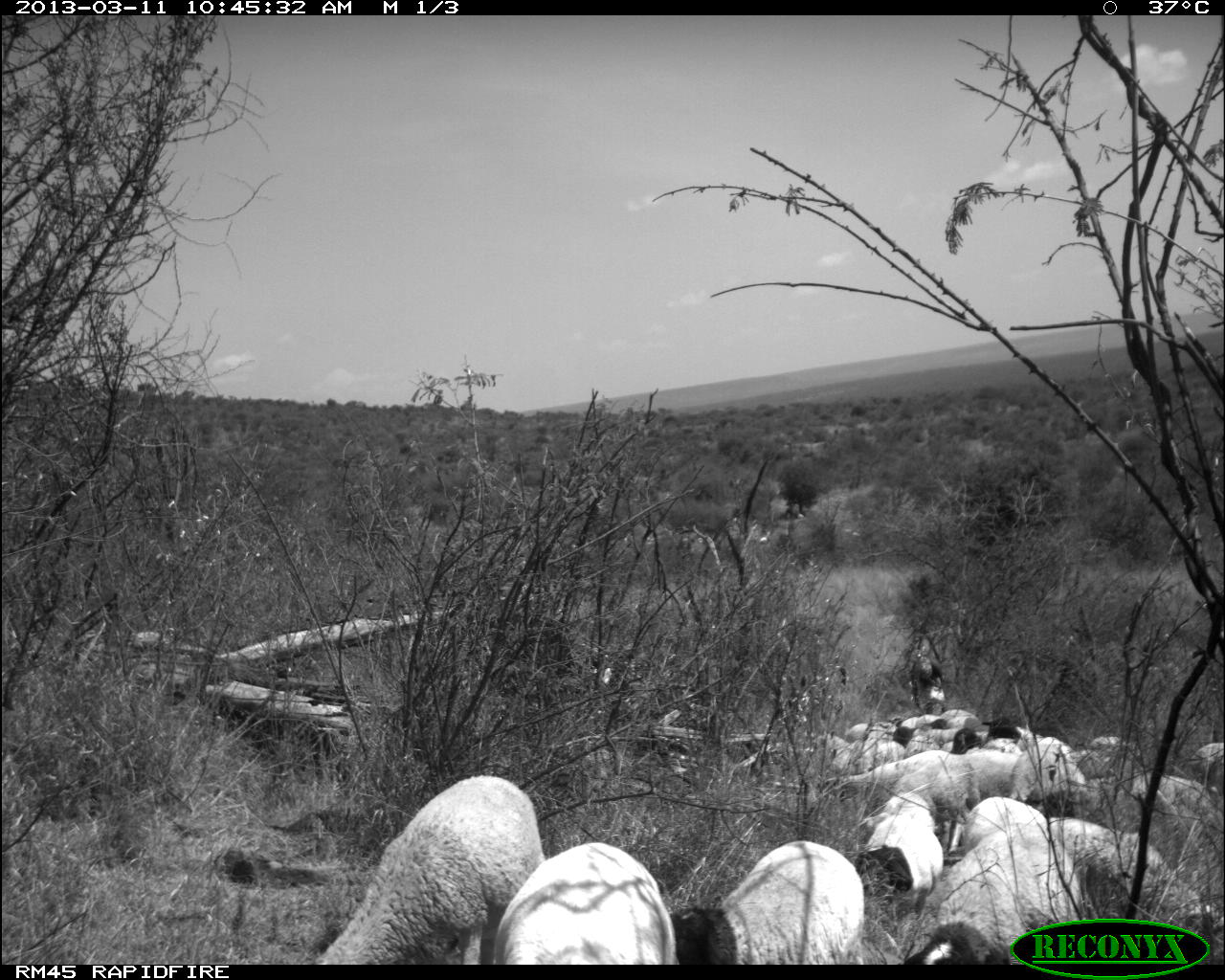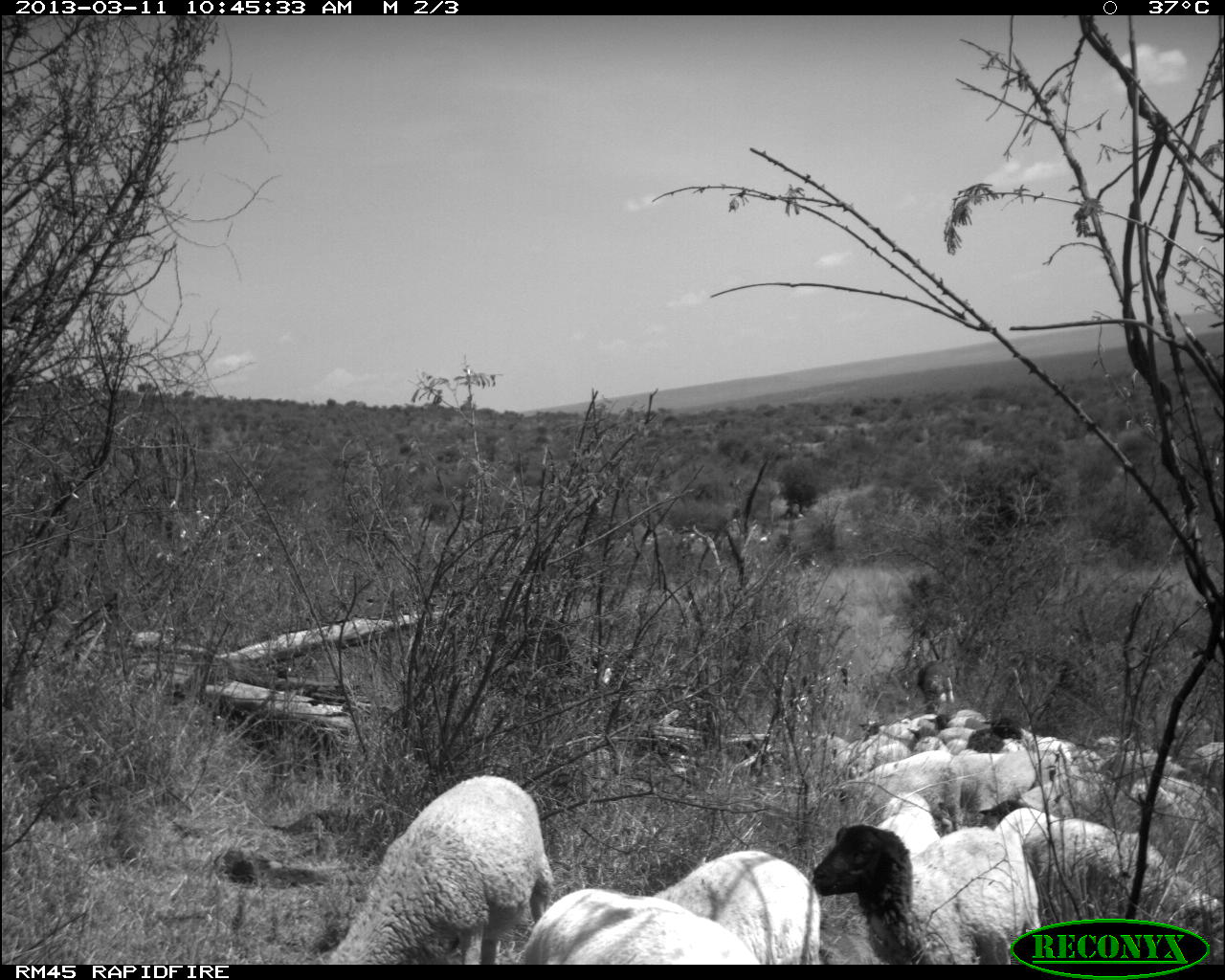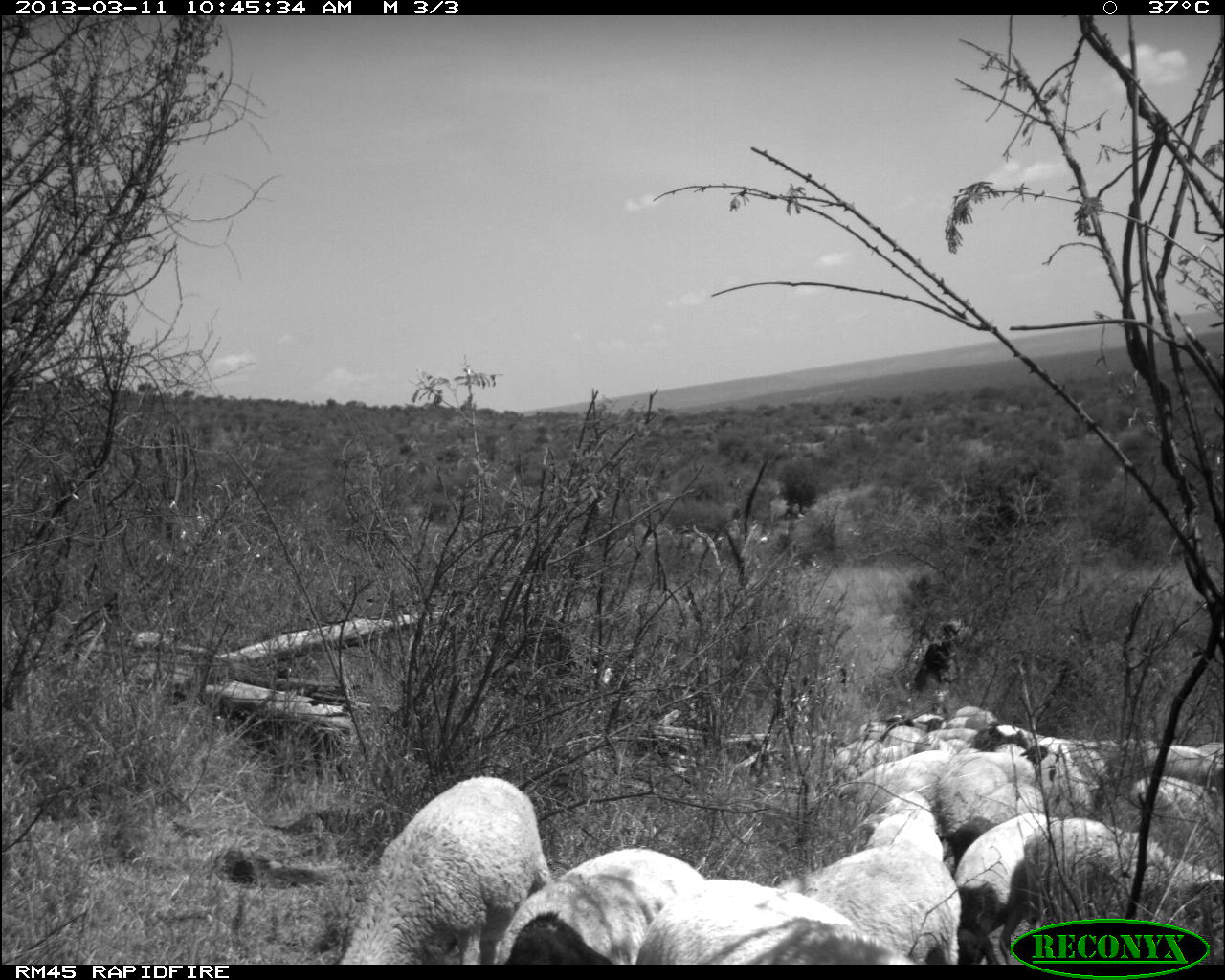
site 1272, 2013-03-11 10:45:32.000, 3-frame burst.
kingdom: Animalia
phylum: Chordata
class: Mammalia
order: Artiodactyla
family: Bovidae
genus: Ovis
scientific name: Ovis aries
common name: domestic sheep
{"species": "Ovis aries (domestic sheep)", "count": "31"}